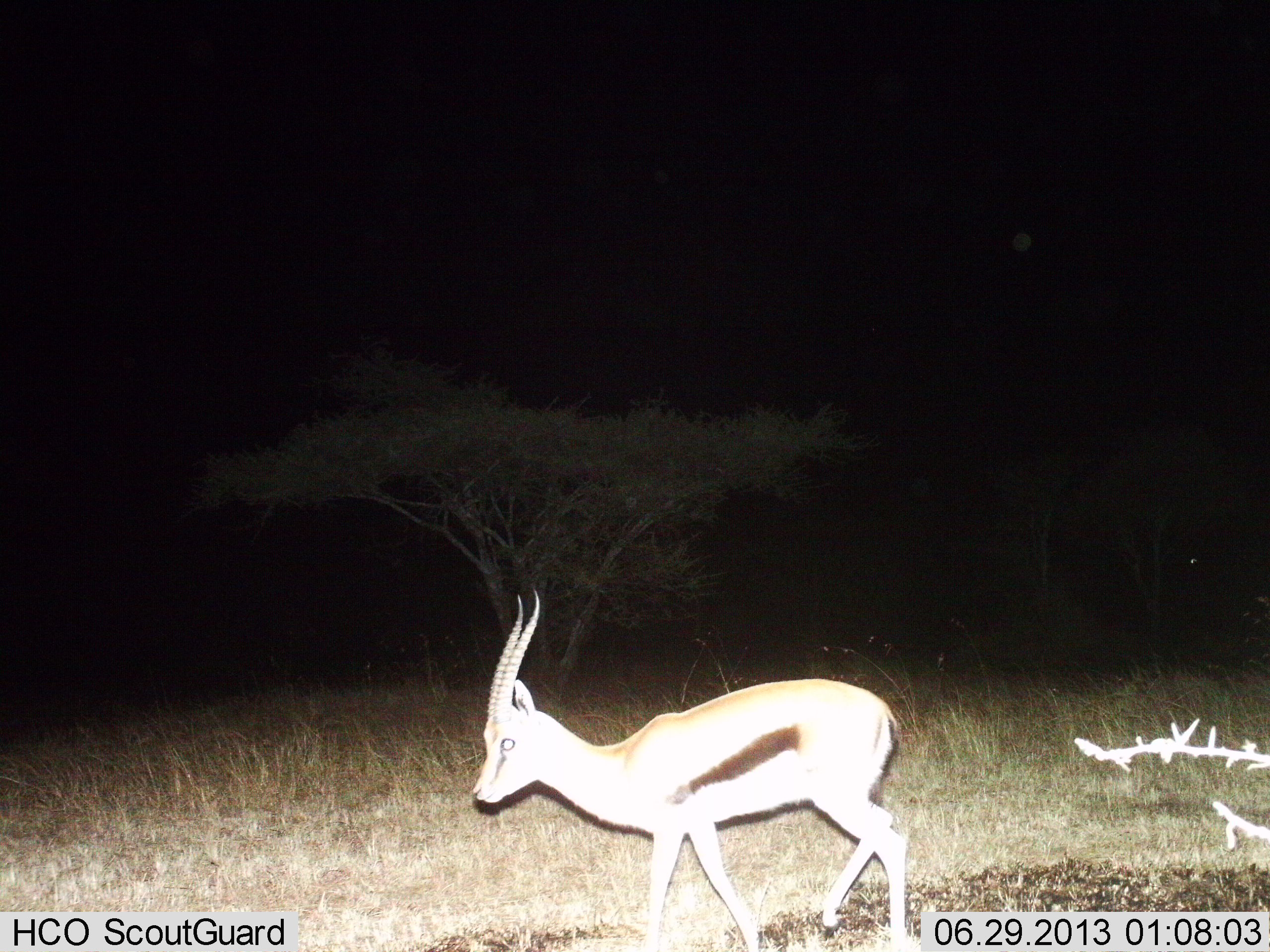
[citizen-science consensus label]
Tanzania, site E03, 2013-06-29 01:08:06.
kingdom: Animalia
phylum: Chordata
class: Mammalia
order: Artiodactyla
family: Bovidae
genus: Eudorcas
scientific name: Eudorcas thomsonii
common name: thomson's gazelle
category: gazellethomsons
Gazellethomsons (thomson's gazelle) (Eudorcas thomsonii), count 1. Behavior (volunteer vote fractions): standing 20%, resting 0%, moving 90%, interacting 0%. Young present (vote fraction): 0%. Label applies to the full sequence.